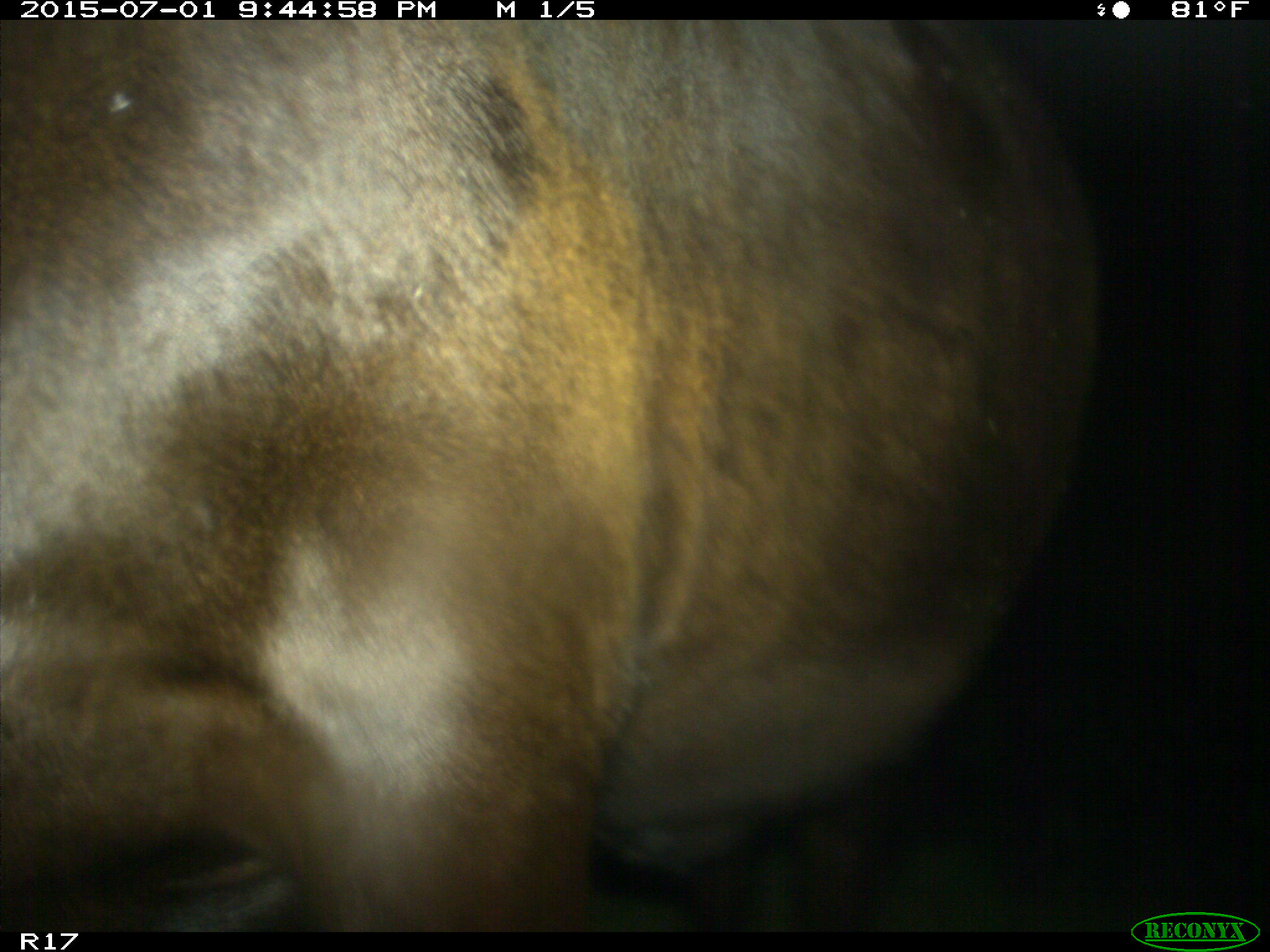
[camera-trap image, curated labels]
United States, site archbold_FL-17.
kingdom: Animalia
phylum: Chordata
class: Mammalia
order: Artiodactyla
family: Bovidae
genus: Bos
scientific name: Bos taurus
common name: domestic cow